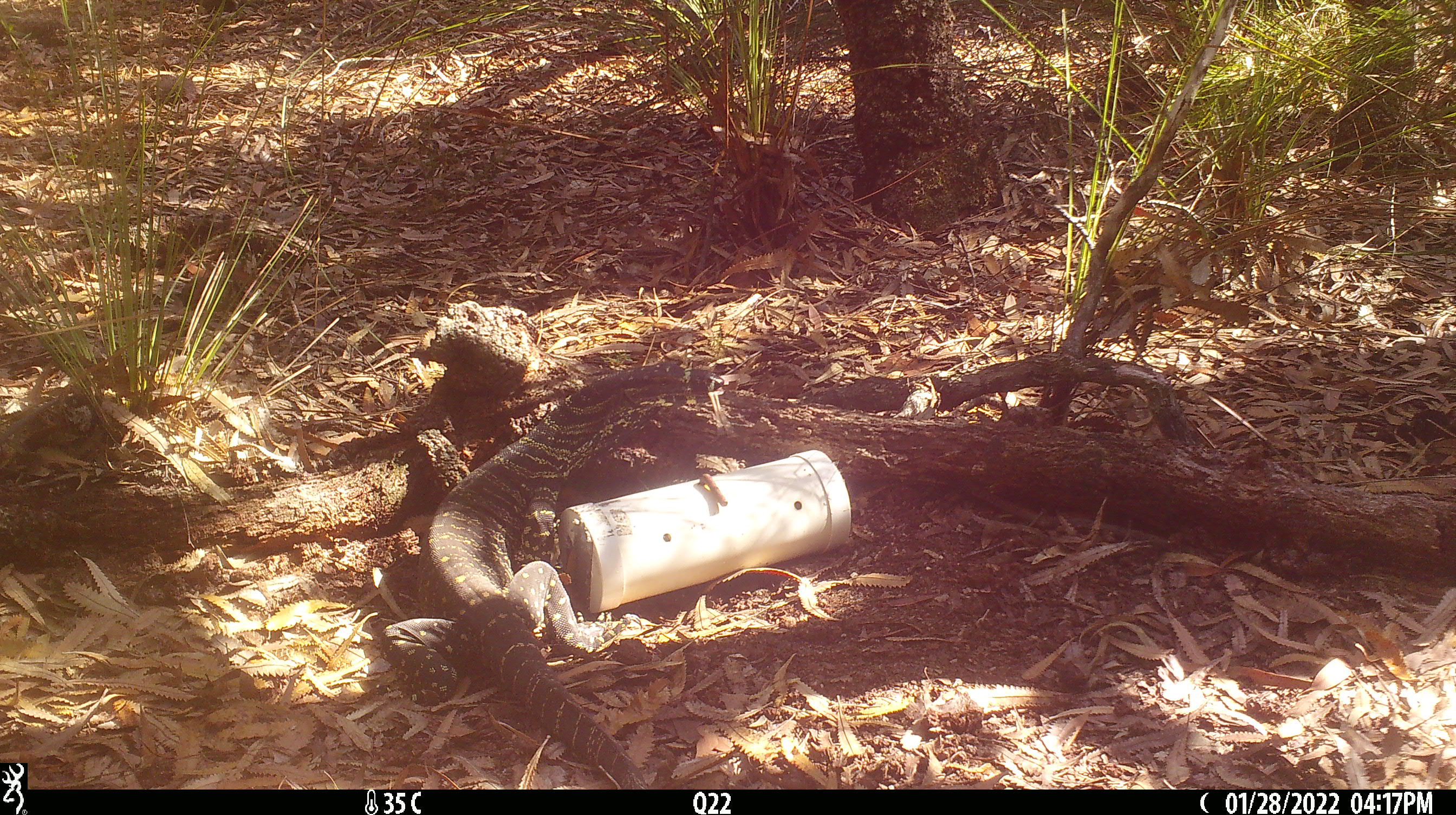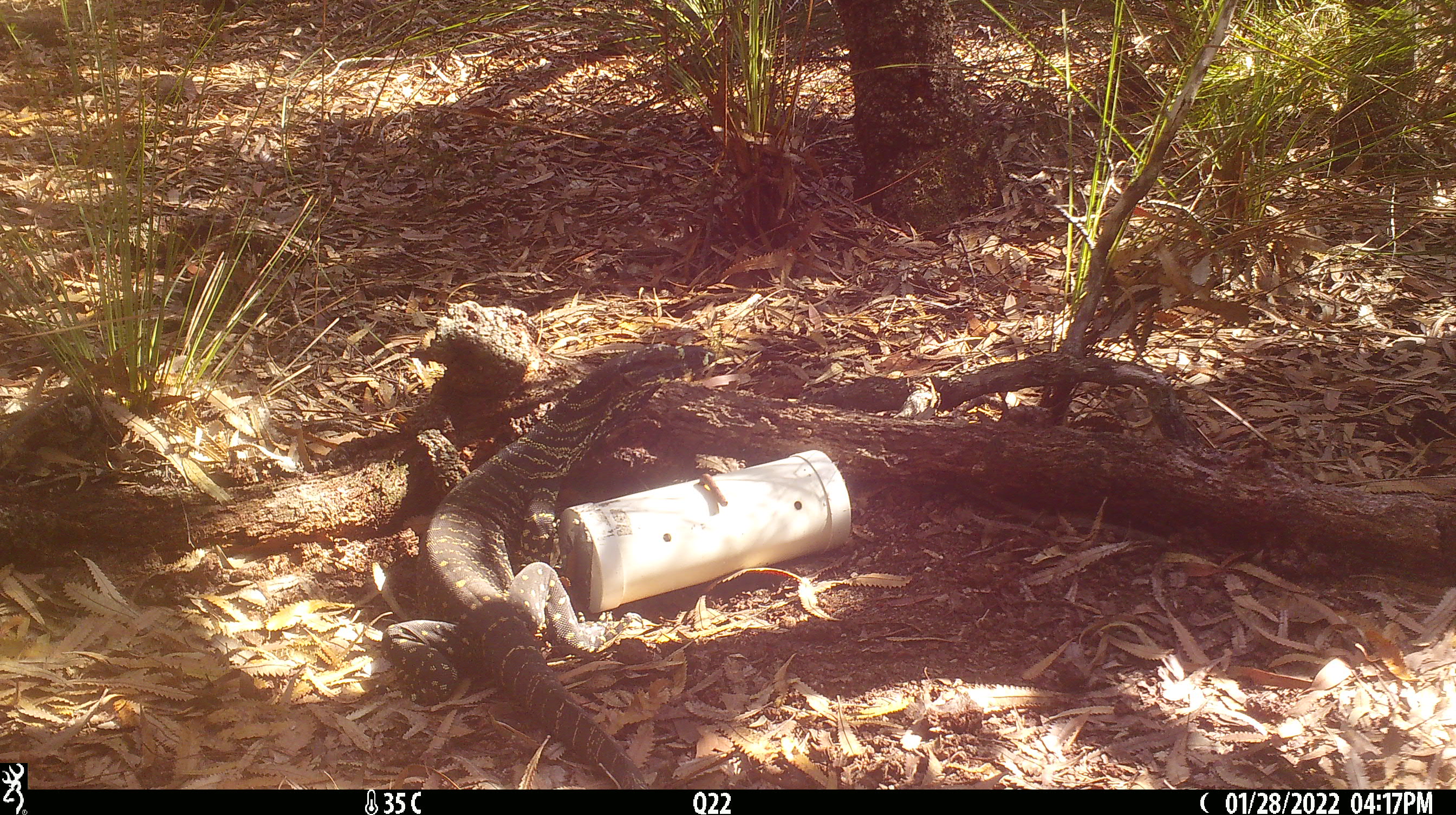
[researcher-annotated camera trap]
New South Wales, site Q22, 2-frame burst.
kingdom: Animalia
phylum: Chordata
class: Reptilia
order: Squamata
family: Varanidae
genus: Varanus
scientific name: Varanus varius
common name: lace monitor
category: goanna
Goanna (lace monitor) (Varanus varius).